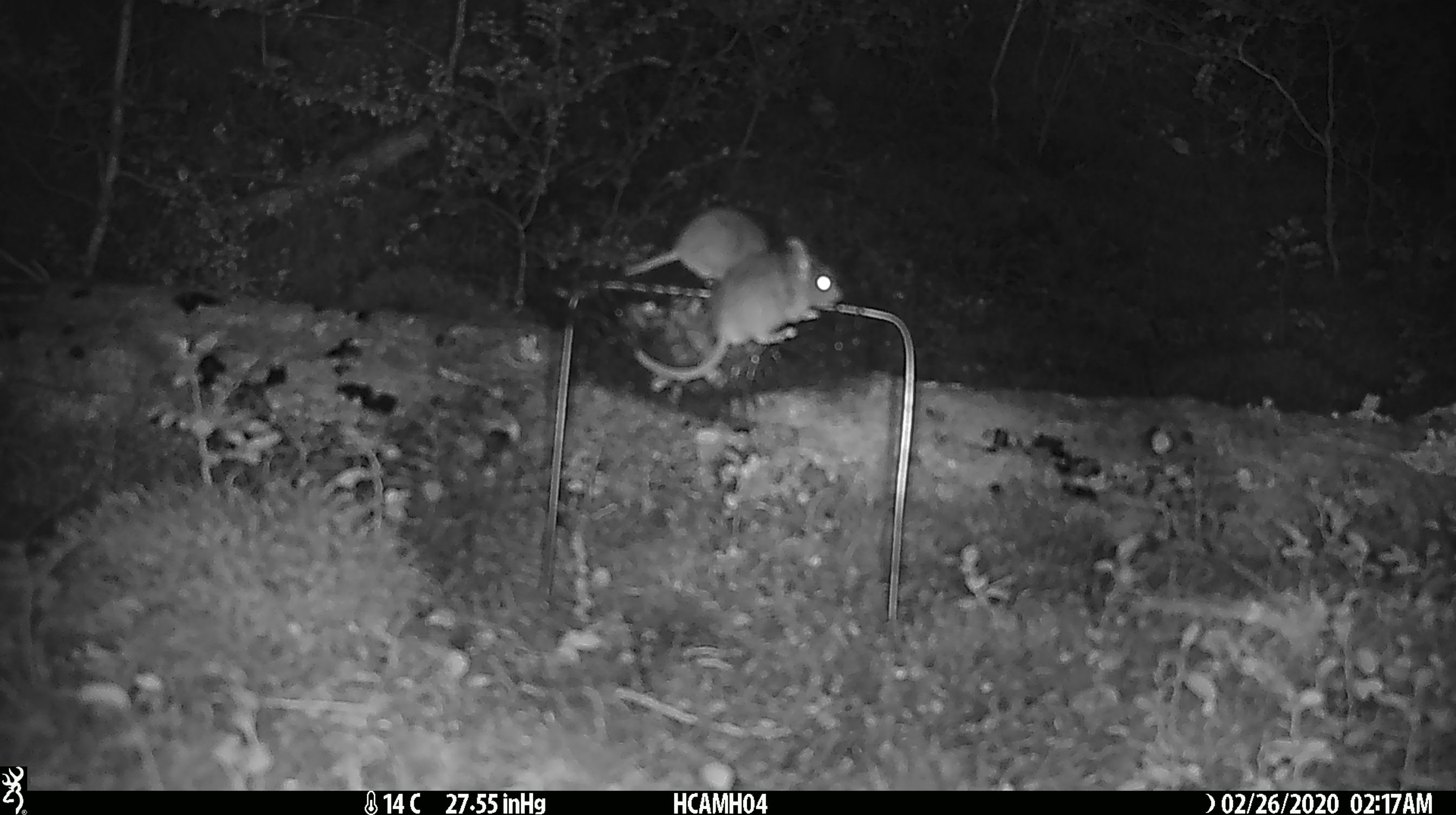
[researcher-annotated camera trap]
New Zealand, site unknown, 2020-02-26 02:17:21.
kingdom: Animalia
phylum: Chordata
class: Mammalia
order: Rodentia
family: Muridae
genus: Mus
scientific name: Mus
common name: mouse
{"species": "mouse (Mus)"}